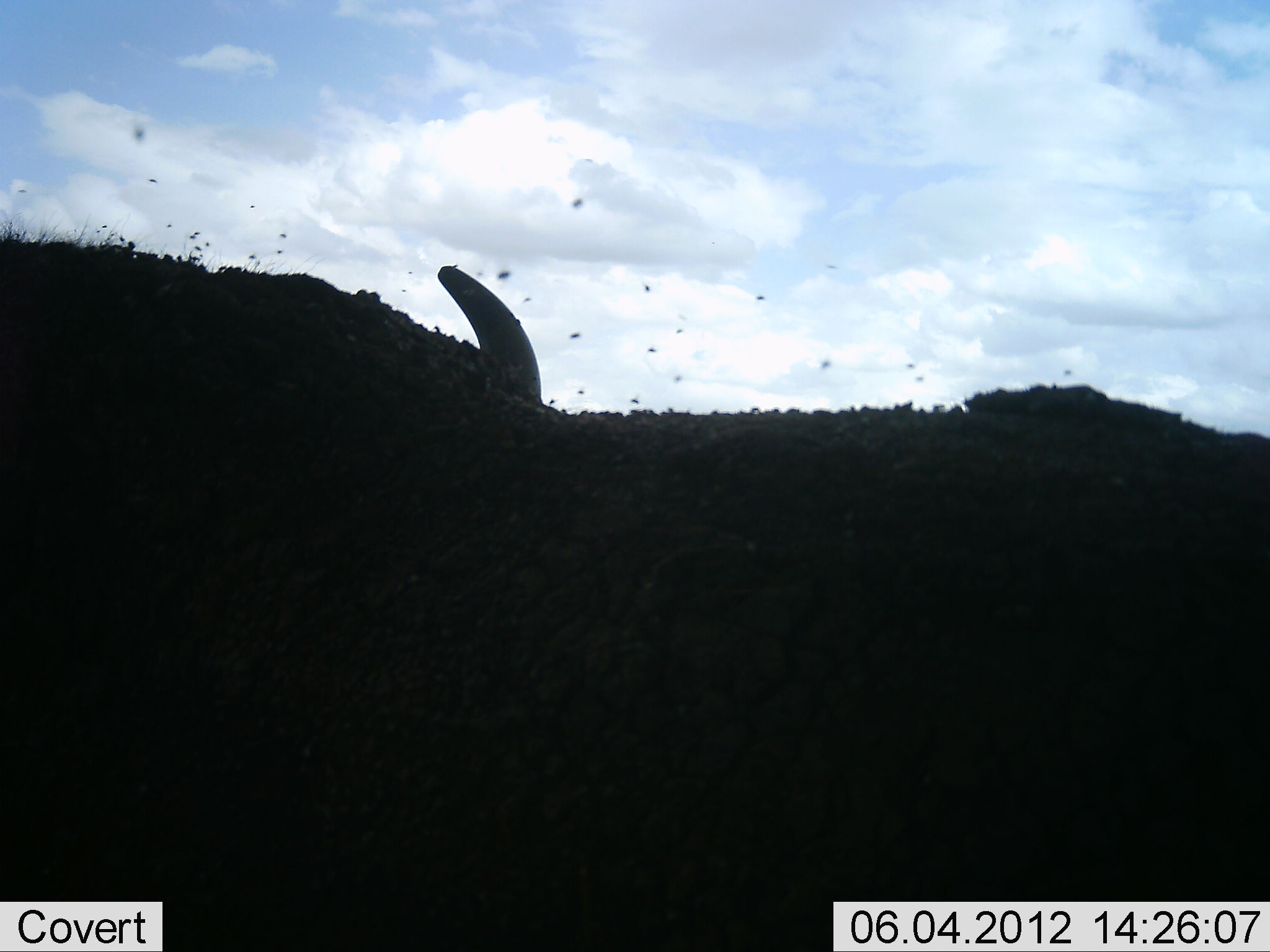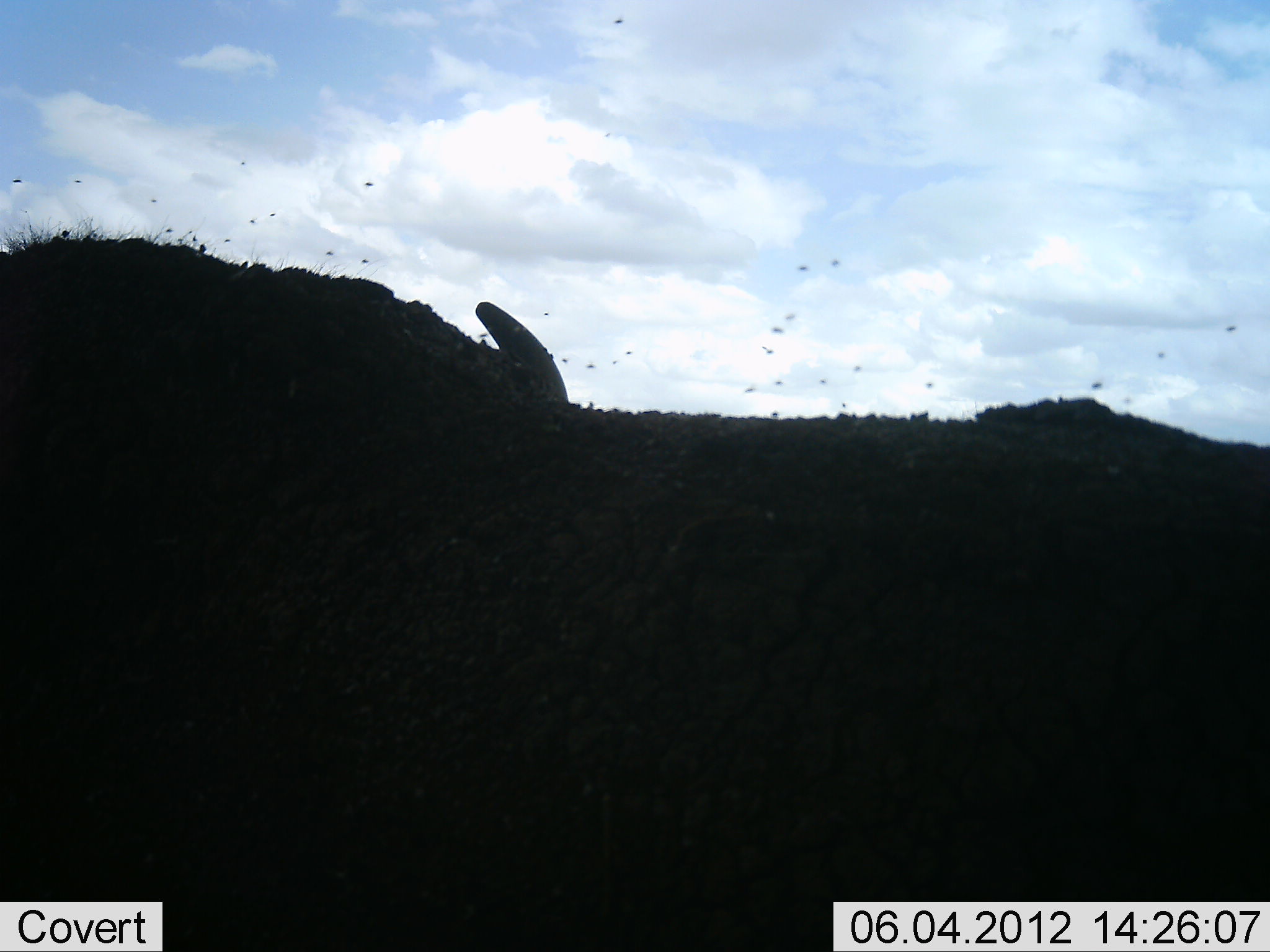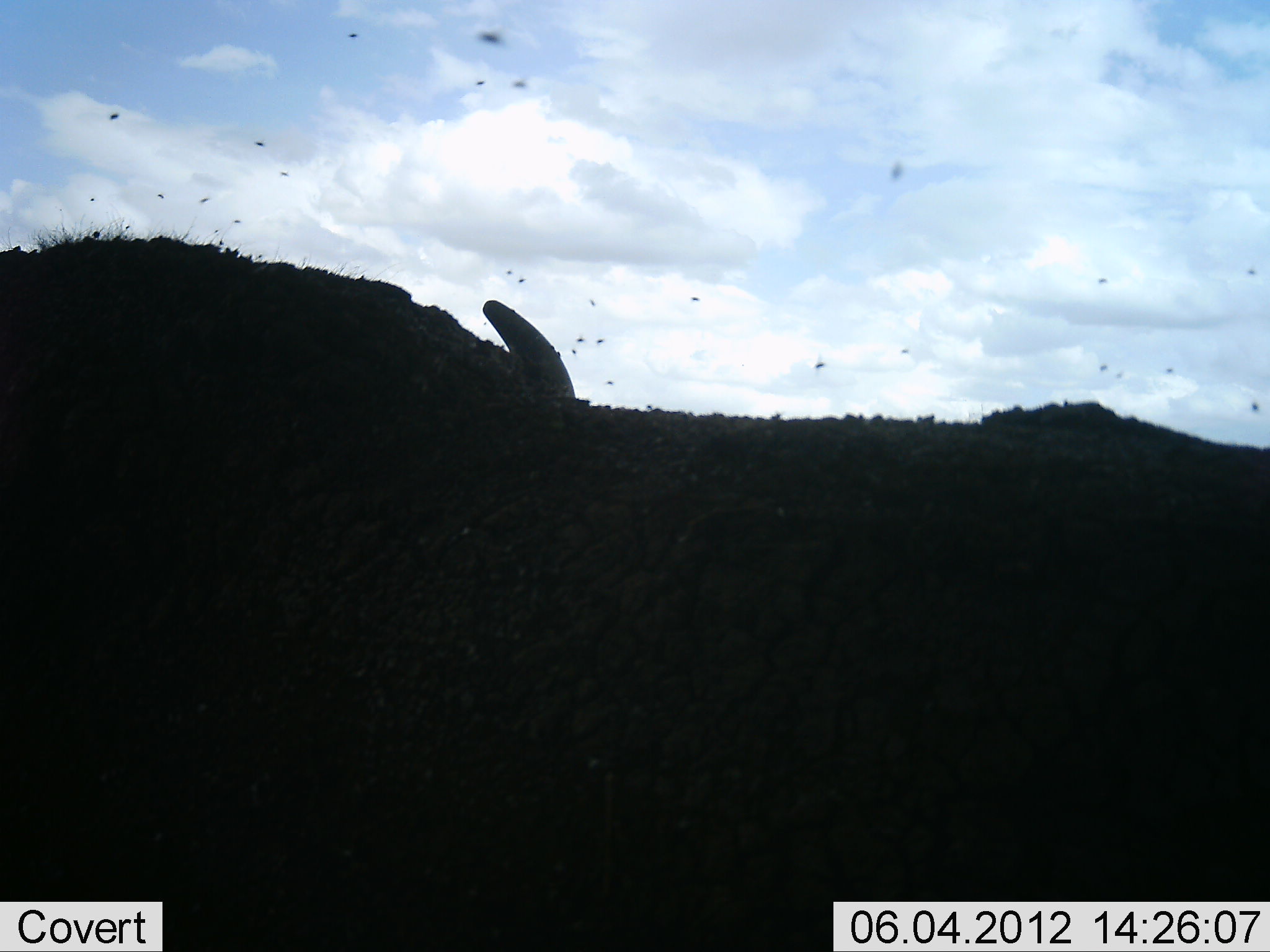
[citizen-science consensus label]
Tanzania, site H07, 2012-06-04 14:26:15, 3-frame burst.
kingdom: Animalia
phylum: Chordata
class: Mammalia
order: Artiodactyla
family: Bovidae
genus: Syncerus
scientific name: Syncerus caffer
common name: cape buffalo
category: buffalo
Buffalo (cape buffalo) (Syncerus caffer), count 1. Behavior (volunteer vote fractions): standing 60%, resting 40%, moving 0%, interacting 0%. Young present (vote fraction): 0%. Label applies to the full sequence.